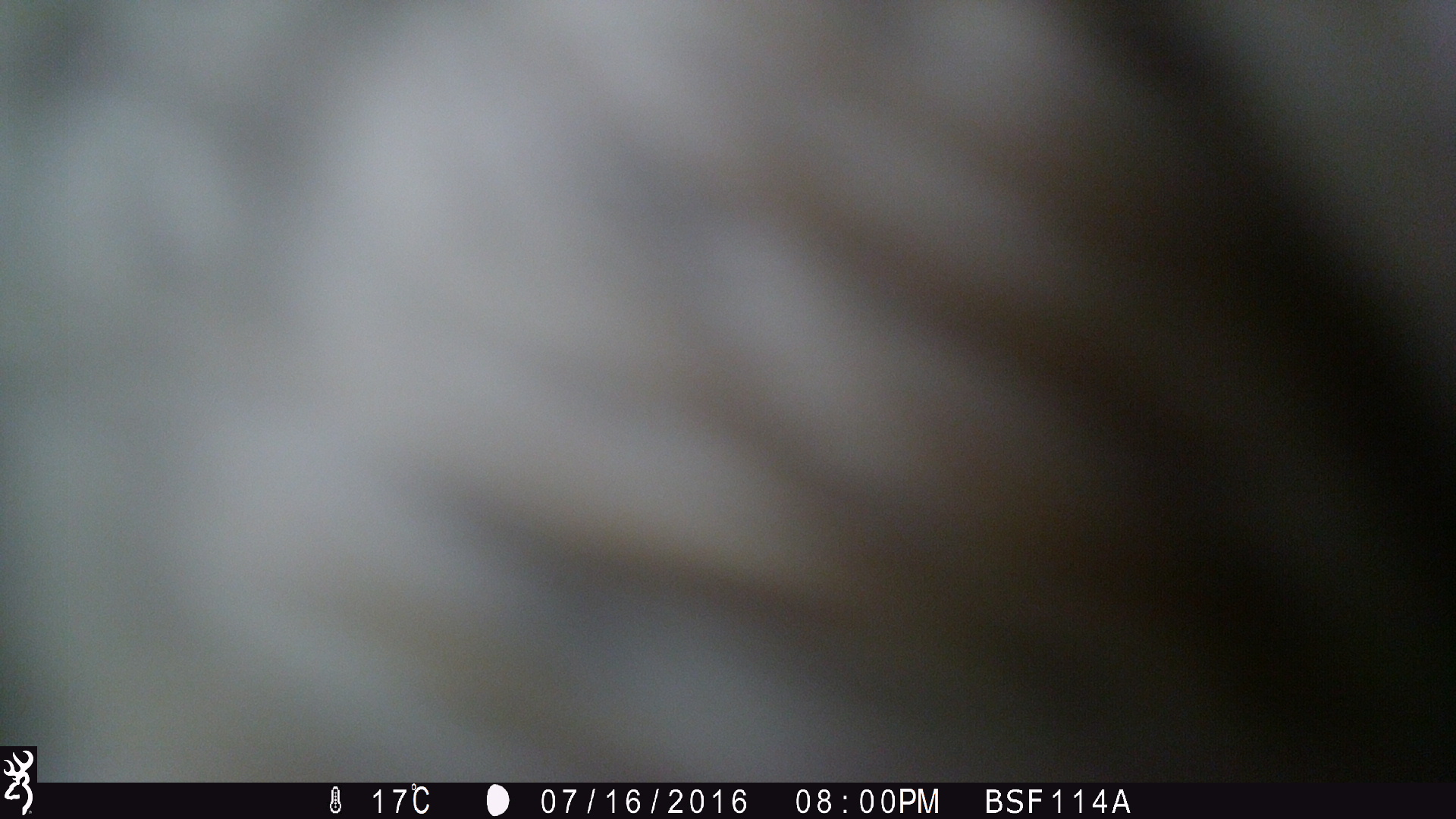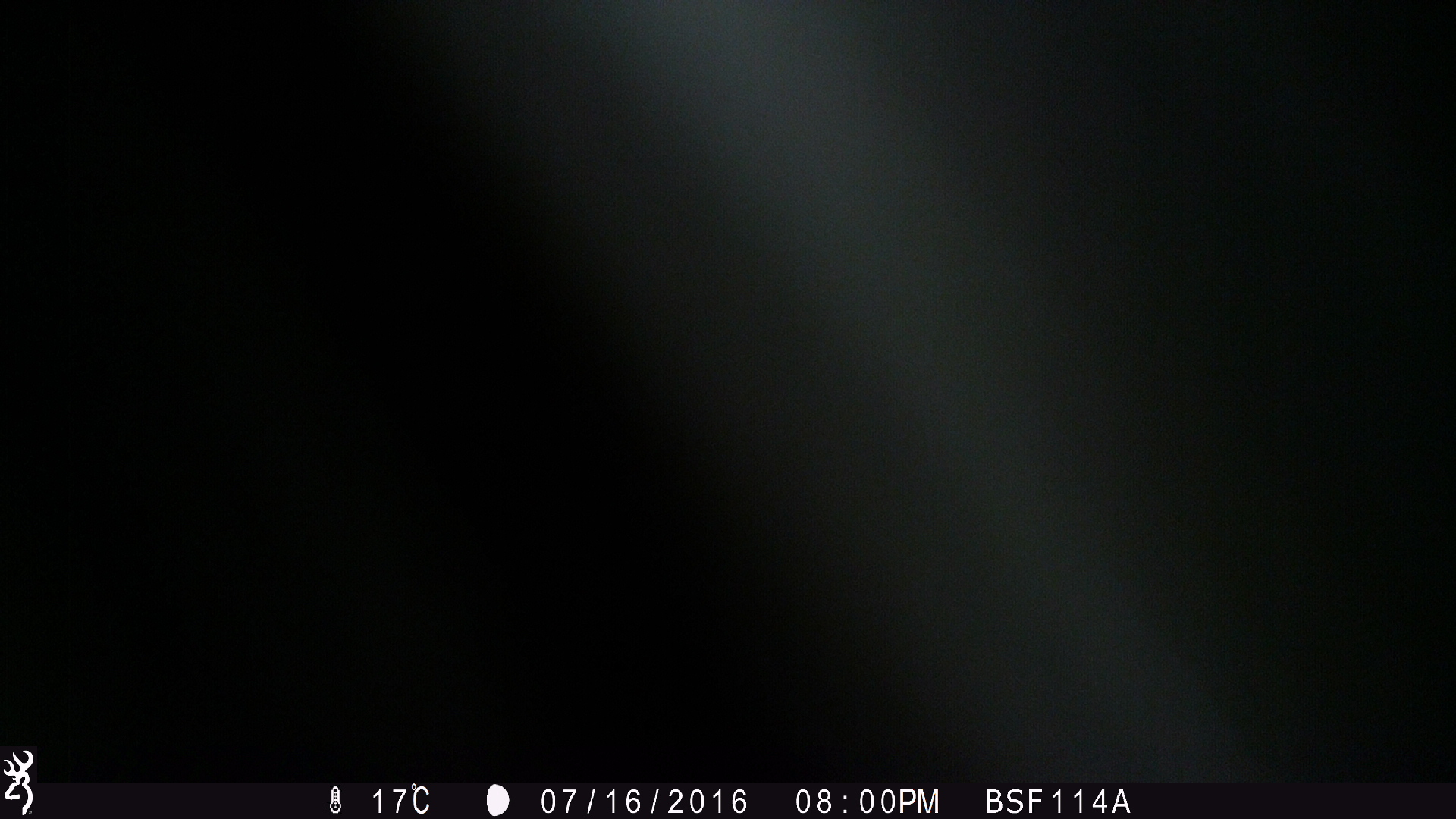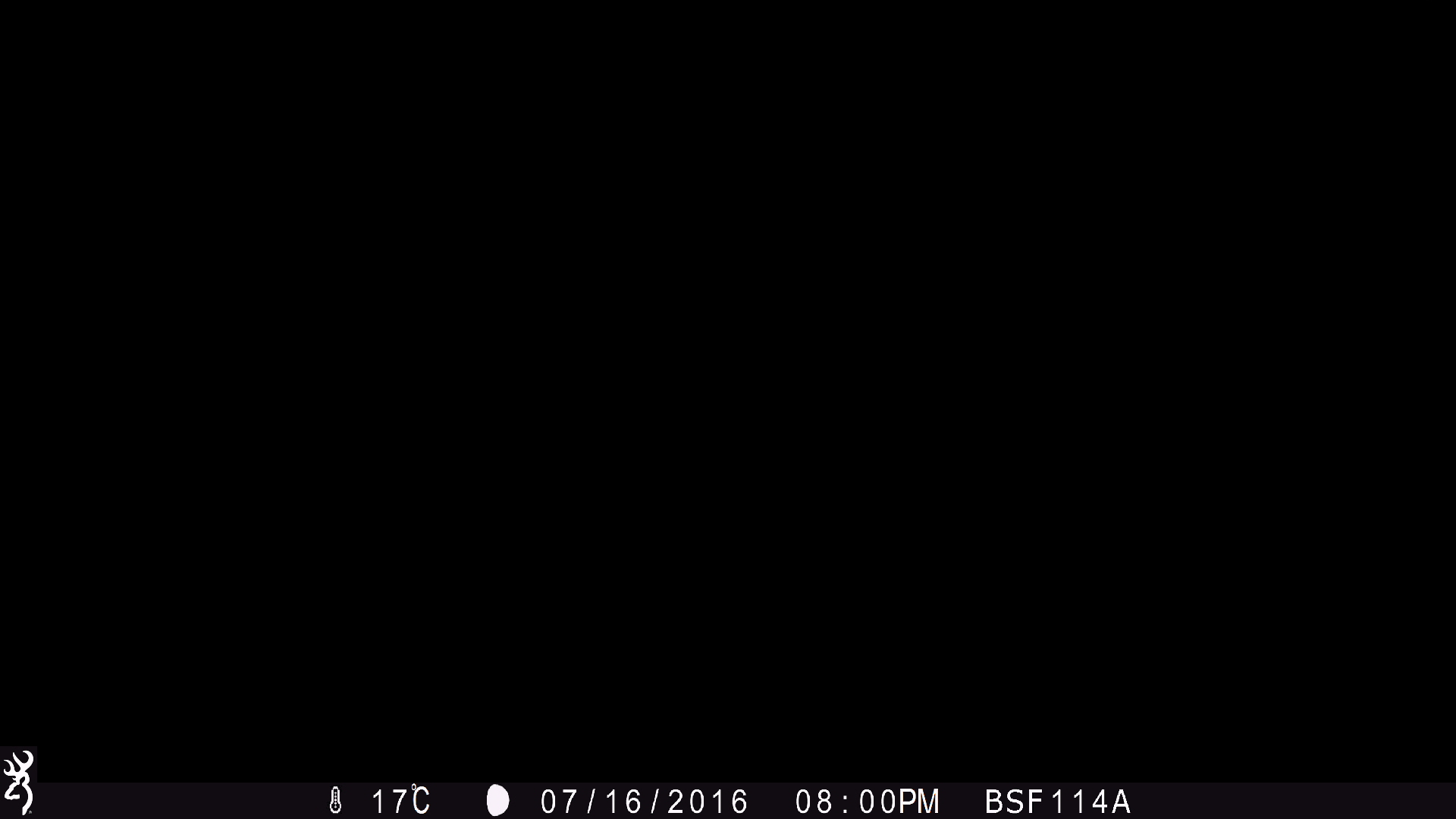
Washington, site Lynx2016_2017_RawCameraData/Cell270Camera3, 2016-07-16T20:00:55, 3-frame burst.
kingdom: Animalia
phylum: Chordata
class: Mammalia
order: Artiodactyla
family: Bovidae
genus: Bos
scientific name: Bos taurus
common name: domestic cattle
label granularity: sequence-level